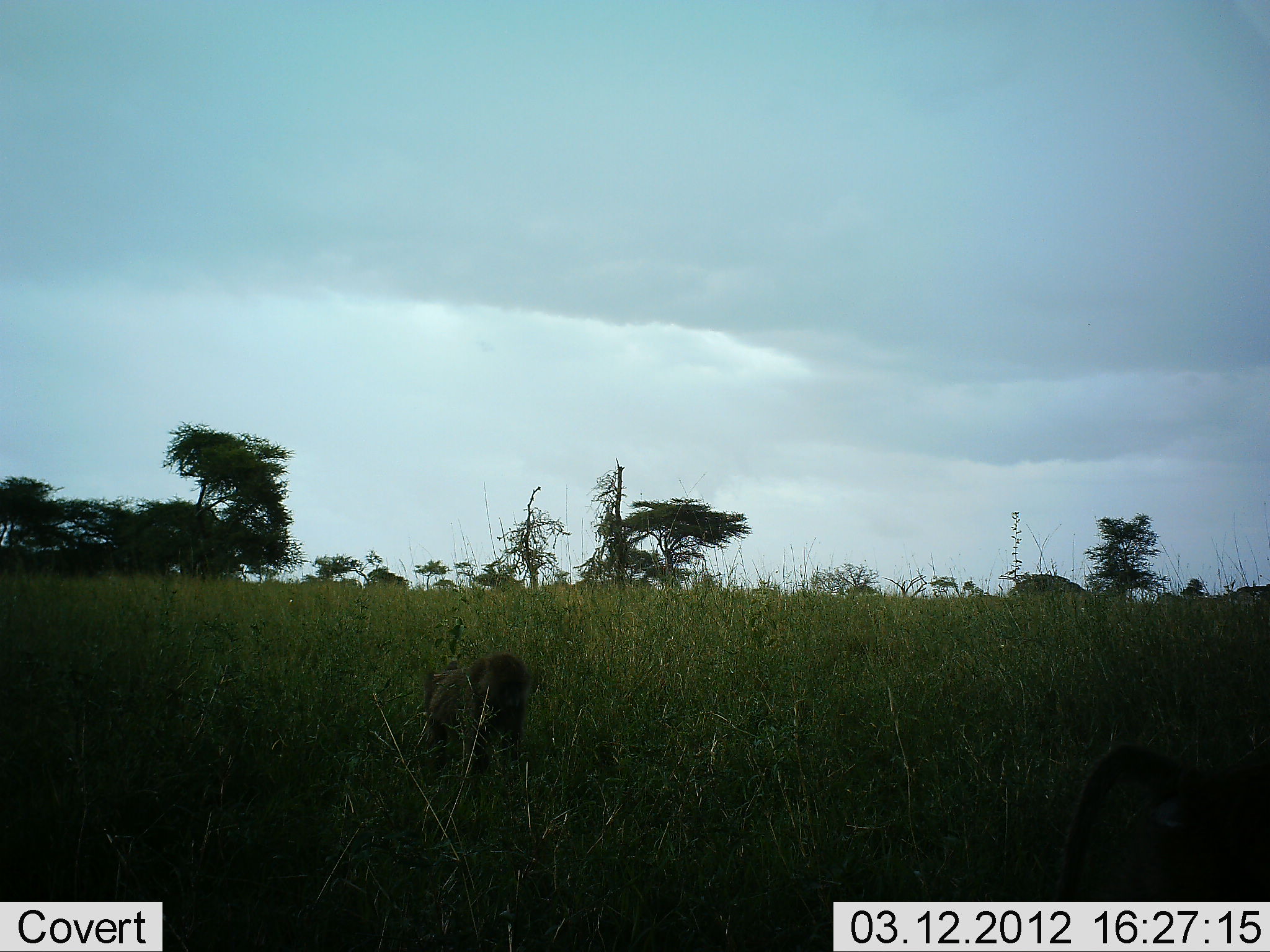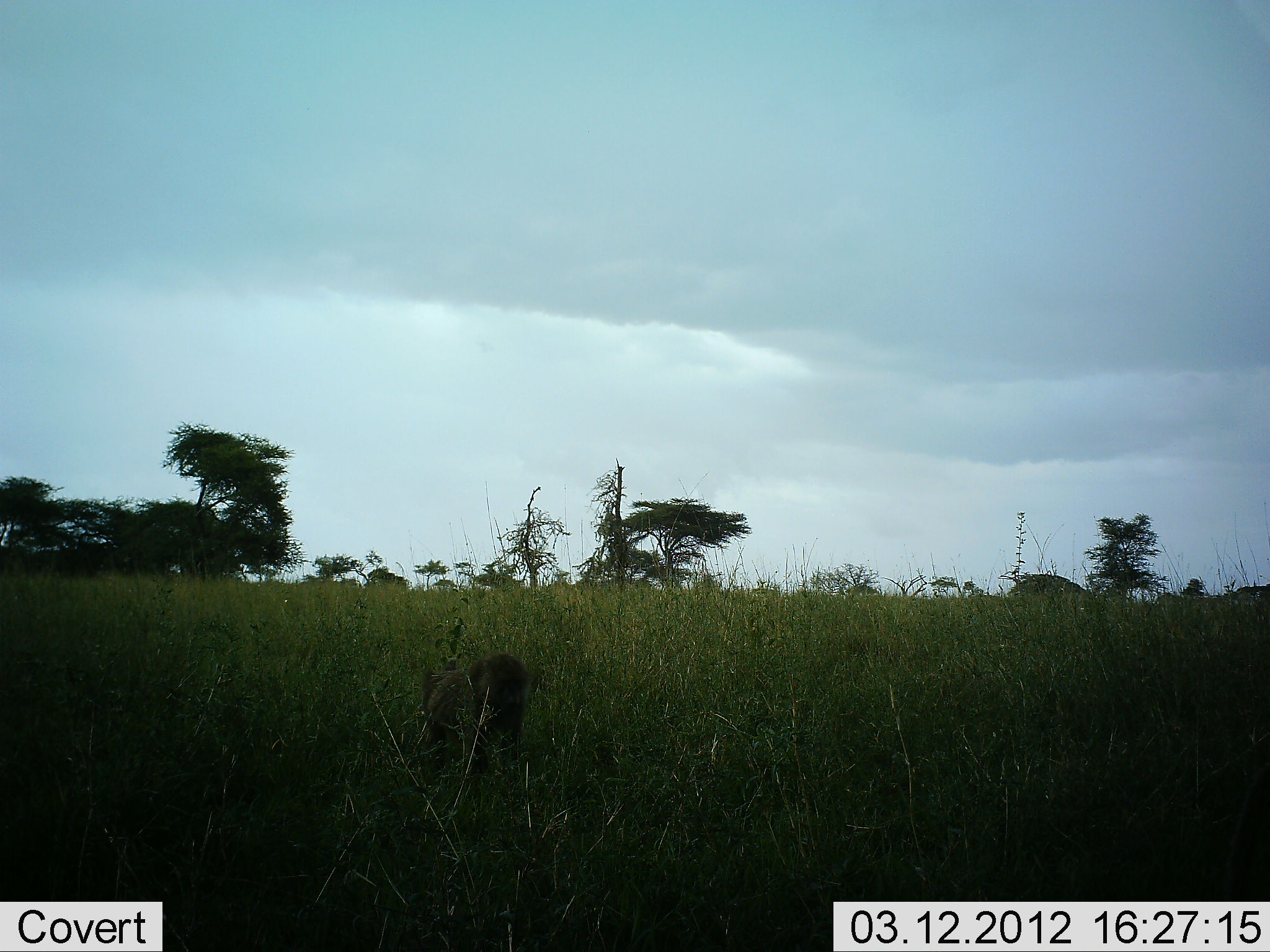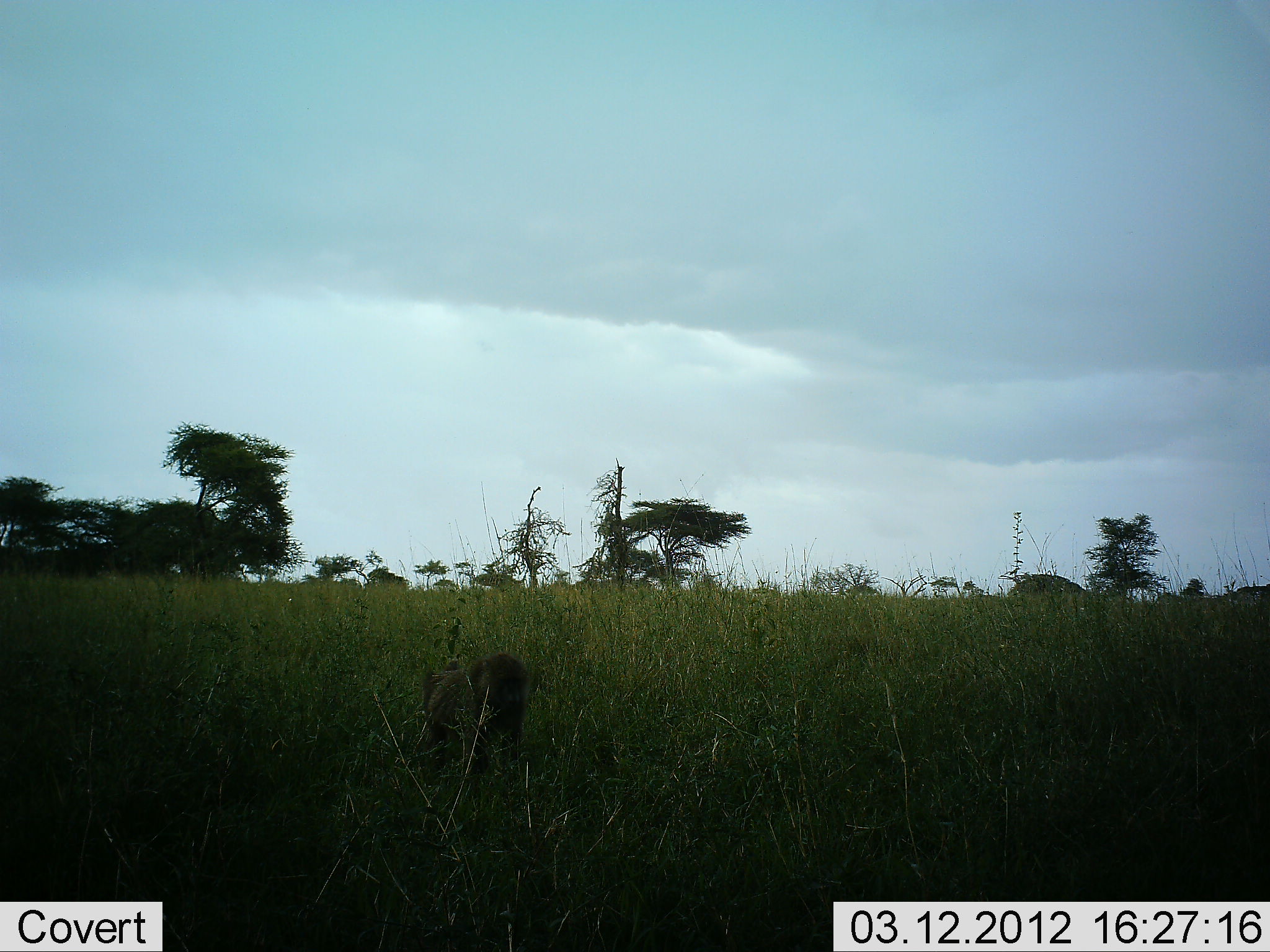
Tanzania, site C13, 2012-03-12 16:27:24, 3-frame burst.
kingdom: Animalia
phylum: Chordata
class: Mammalia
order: Primates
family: Cercopithecidae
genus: Papio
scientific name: Papio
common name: baboon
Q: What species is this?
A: Baboon (Papio).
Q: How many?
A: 2.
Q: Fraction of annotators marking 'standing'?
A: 68%.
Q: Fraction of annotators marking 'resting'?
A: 21%.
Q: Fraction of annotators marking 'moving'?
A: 58%.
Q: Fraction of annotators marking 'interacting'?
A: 0%.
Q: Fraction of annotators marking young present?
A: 0%.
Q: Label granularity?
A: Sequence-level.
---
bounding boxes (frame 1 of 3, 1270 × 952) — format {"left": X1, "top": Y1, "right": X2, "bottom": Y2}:
animal: {"left": 1044, "top": 742, "right": 1270, "bottom": 902}; {"left": 424, "top": 656, "right": 531, "bottom": 773}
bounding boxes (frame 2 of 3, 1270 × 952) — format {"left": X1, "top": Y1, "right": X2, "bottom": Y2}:
animal: {"left": 420, "top": 651, "right": 530, "bottom": 782}; {"left": 1230, "top": 773, "right": 1270, "bottom": 902}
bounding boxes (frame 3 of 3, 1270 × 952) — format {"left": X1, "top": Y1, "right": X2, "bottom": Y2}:
animal: {"left": 422, "top": 652, "right": 536, "bottom": 779}